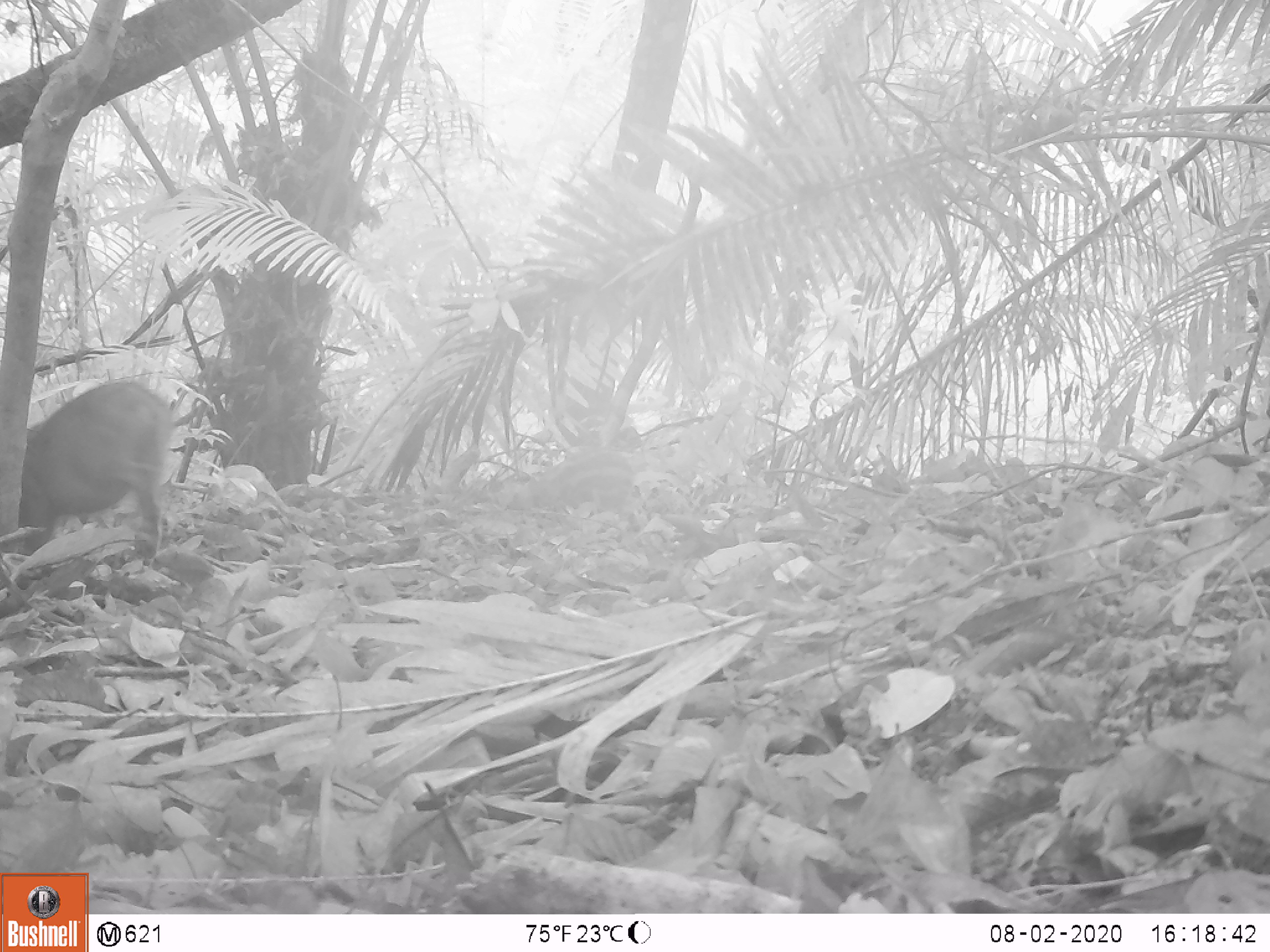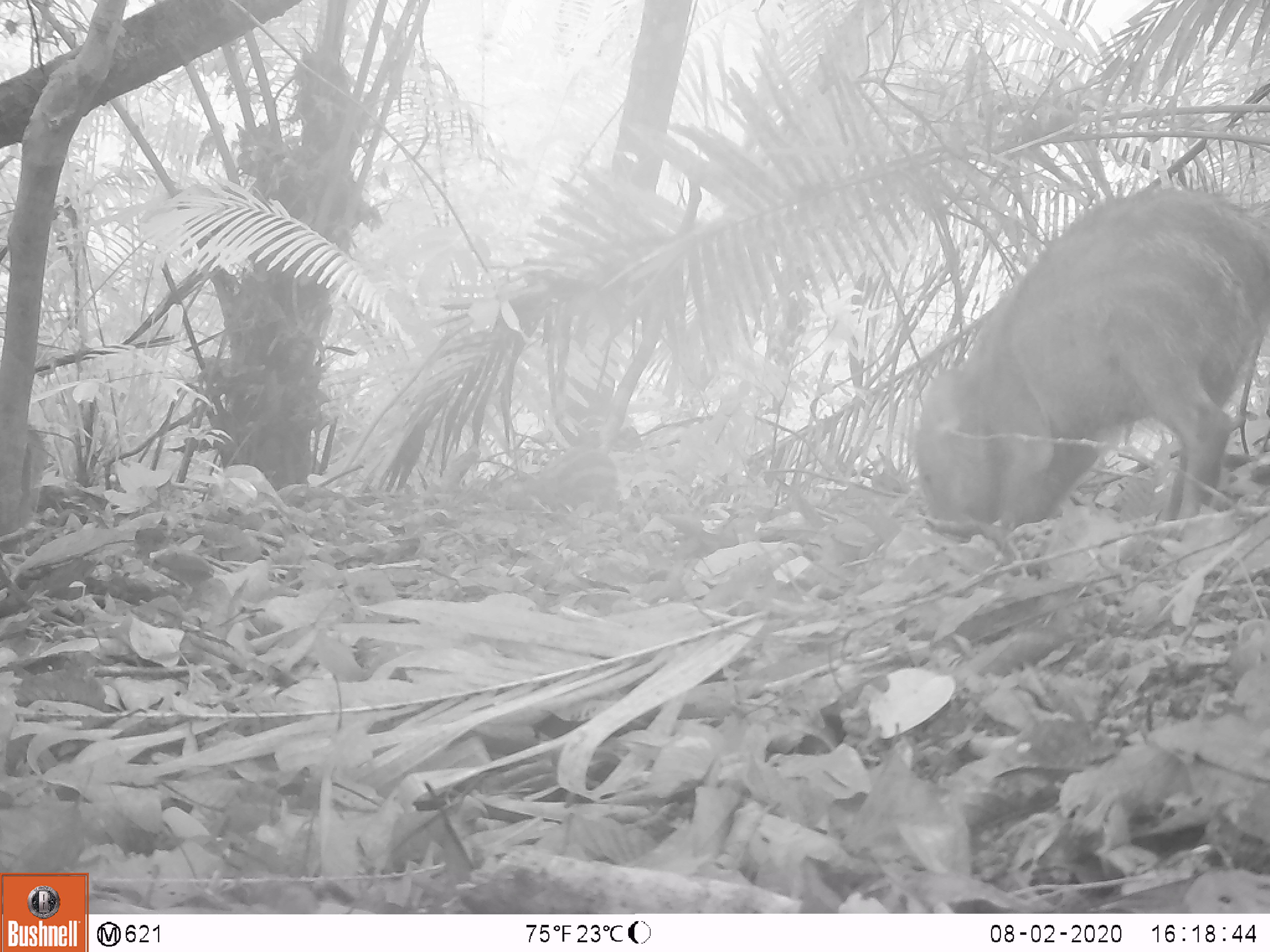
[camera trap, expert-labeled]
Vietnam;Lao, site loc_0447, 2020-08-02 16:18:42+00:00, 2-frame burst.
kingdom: Animalia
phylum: Chordata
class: Mammalia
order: Artiodactyla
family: Suidae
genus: Sus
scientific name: Sus scrofa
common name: eurasian wild pig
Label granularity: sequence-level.